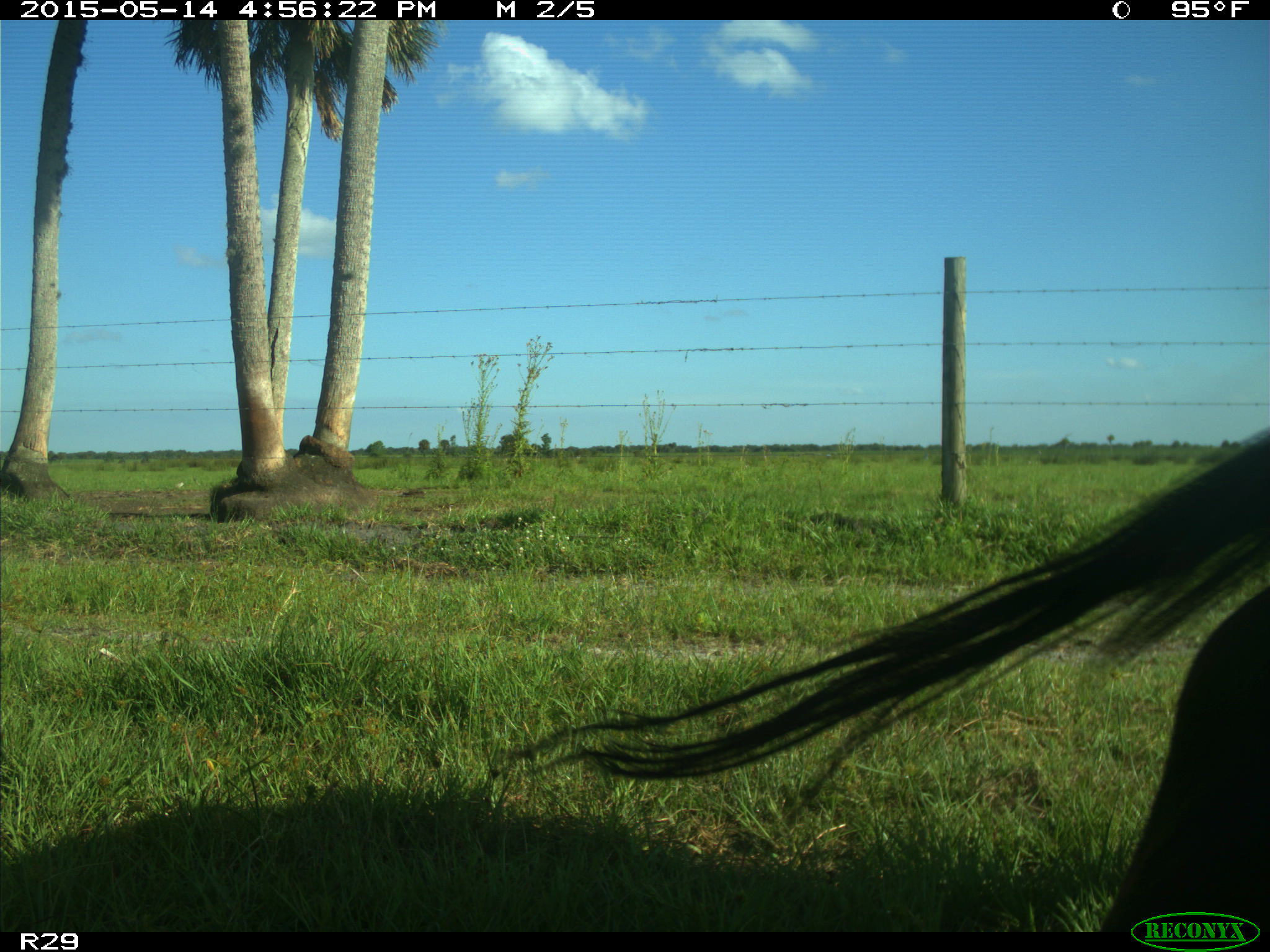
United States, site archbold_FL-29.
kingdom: Animalia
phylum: Chordata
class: Mammalia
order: Artiodactyla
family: Bovidae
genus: Bos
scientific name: Bos taurus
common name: domestic cow